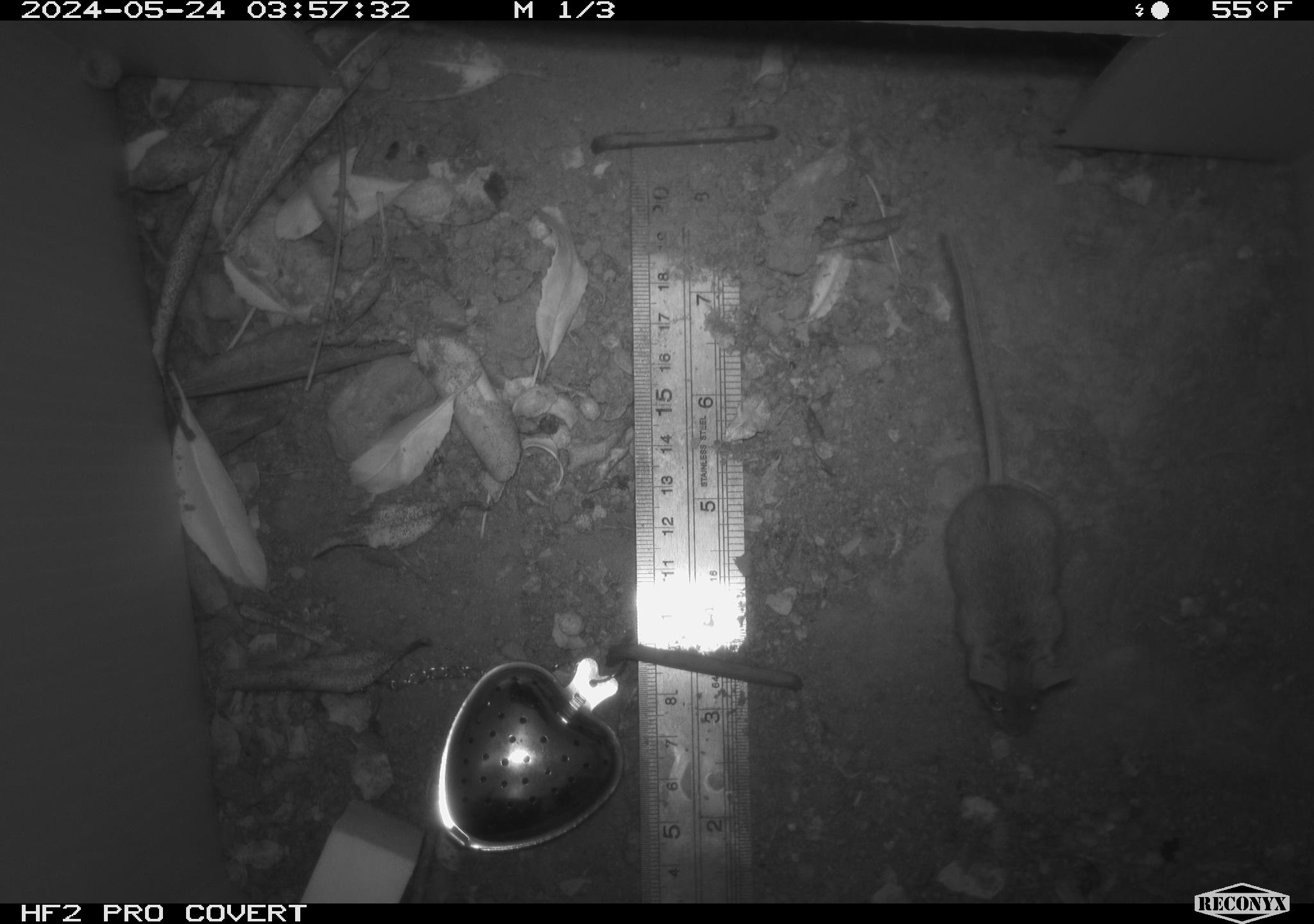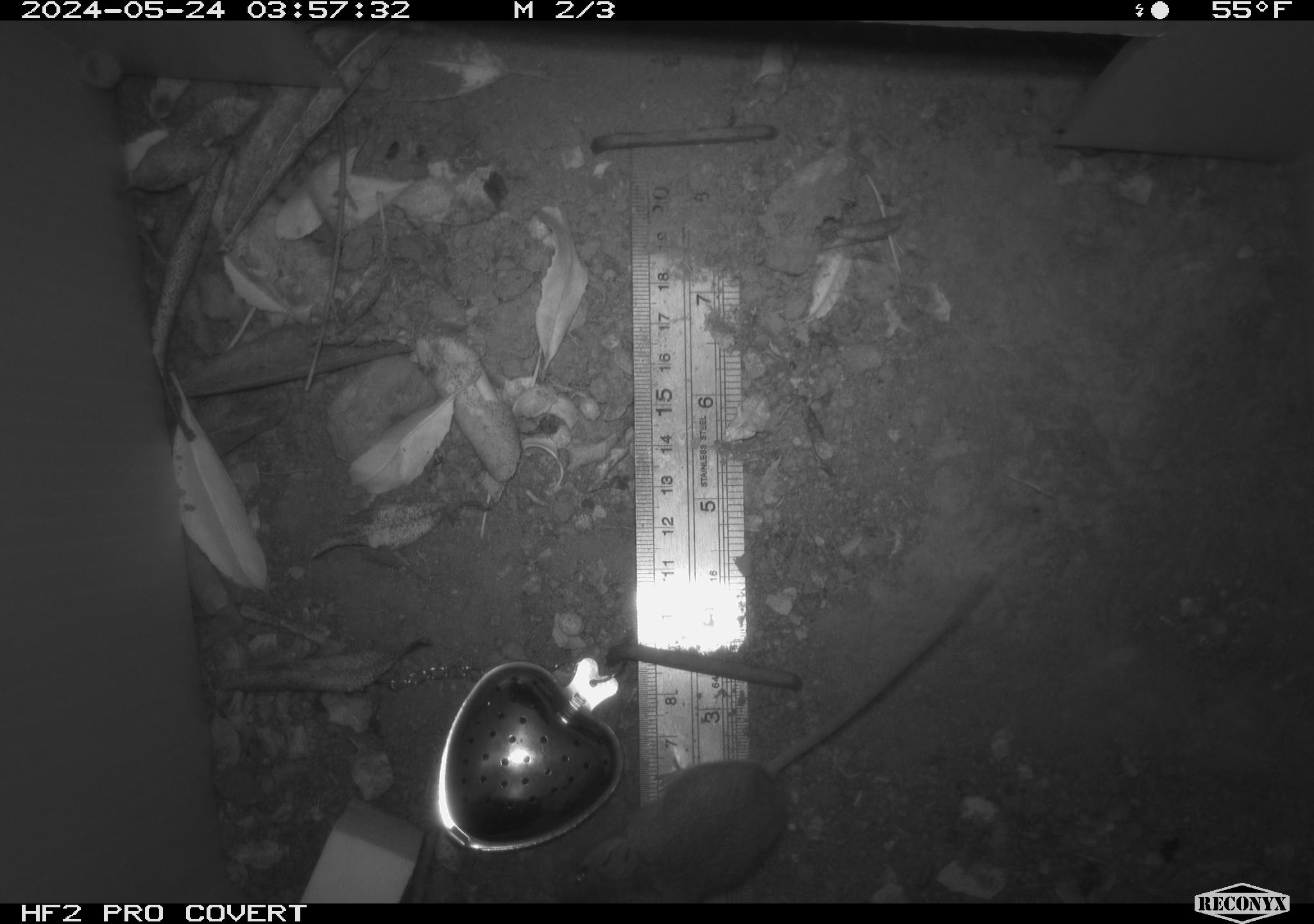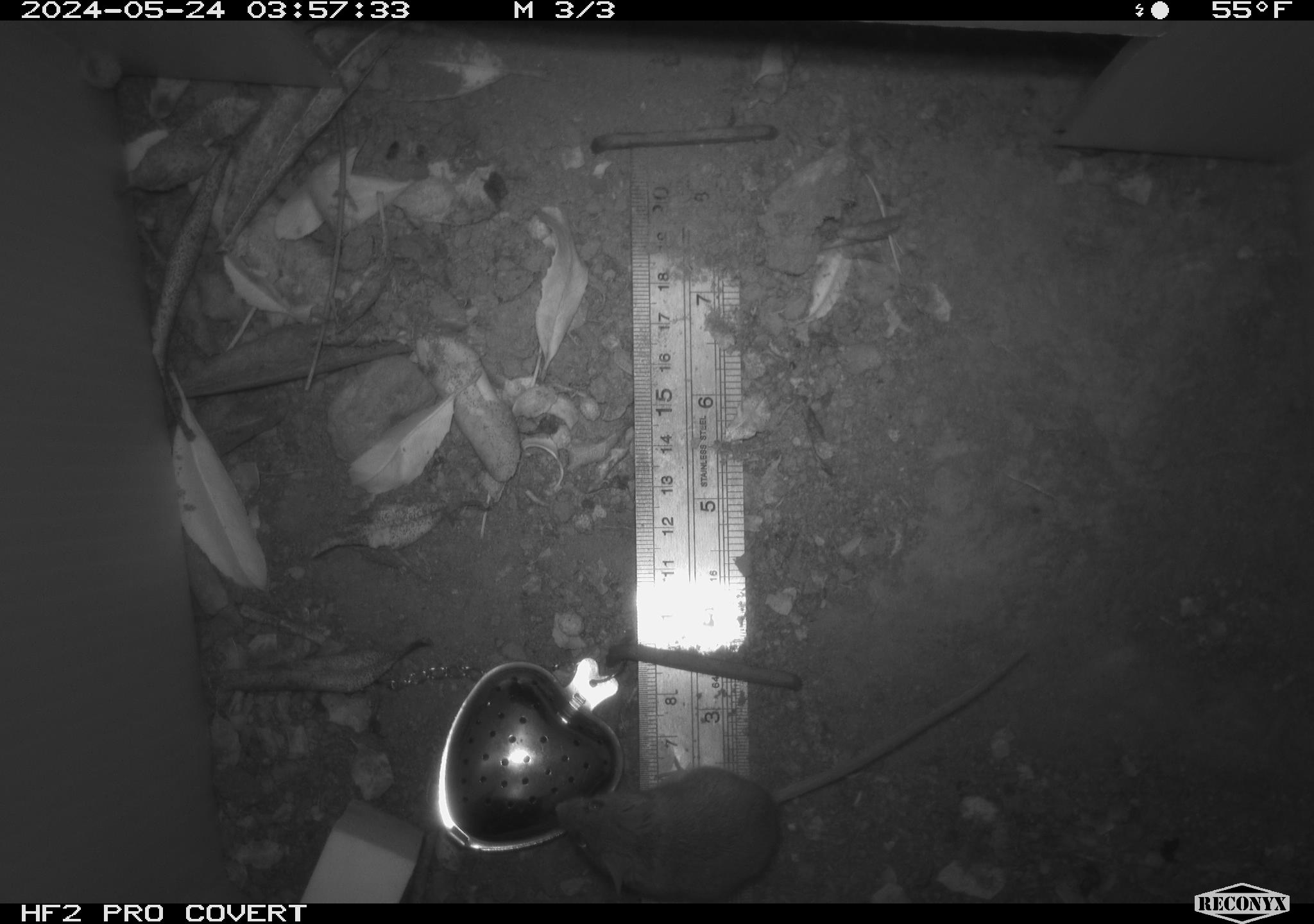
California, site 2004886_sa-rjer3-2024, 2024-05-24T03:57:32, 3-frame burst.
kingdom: Animalia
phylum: Chordata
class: Mammalia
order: Rodentia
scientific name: Rodentia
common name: mouse species